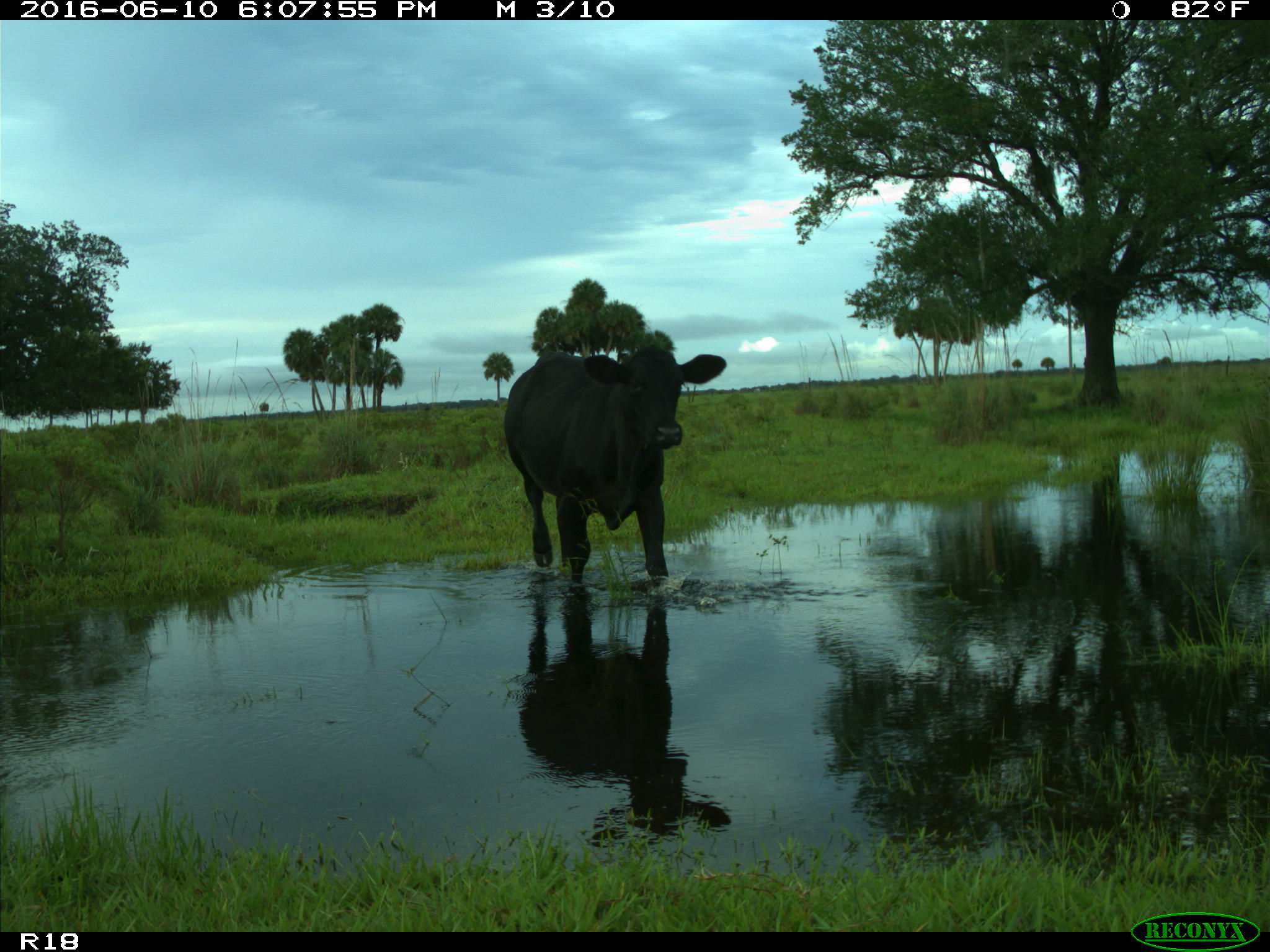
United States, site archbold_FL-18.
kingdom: Animalia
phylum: Chordata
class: Mammalia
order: Artiodactyla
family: Bovidae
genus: Bos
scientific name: Bos taurus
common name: domestic cow